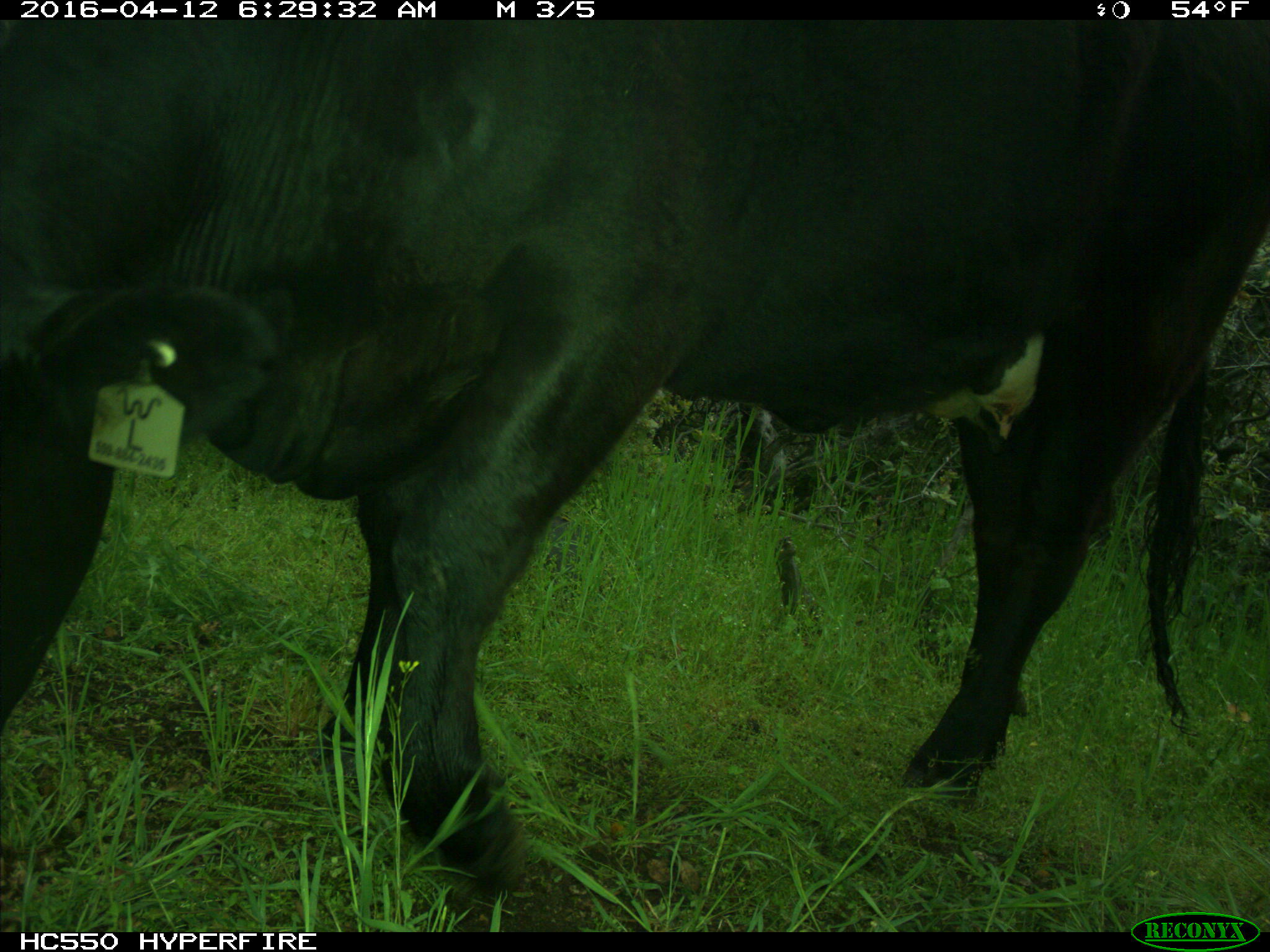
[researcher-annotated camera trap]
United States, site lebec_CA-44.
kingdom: Animalia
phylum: Chordata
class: Mammalia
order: Artiodactyla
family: Bovidae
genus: Bos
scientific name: Bos taurus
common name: domestic cow